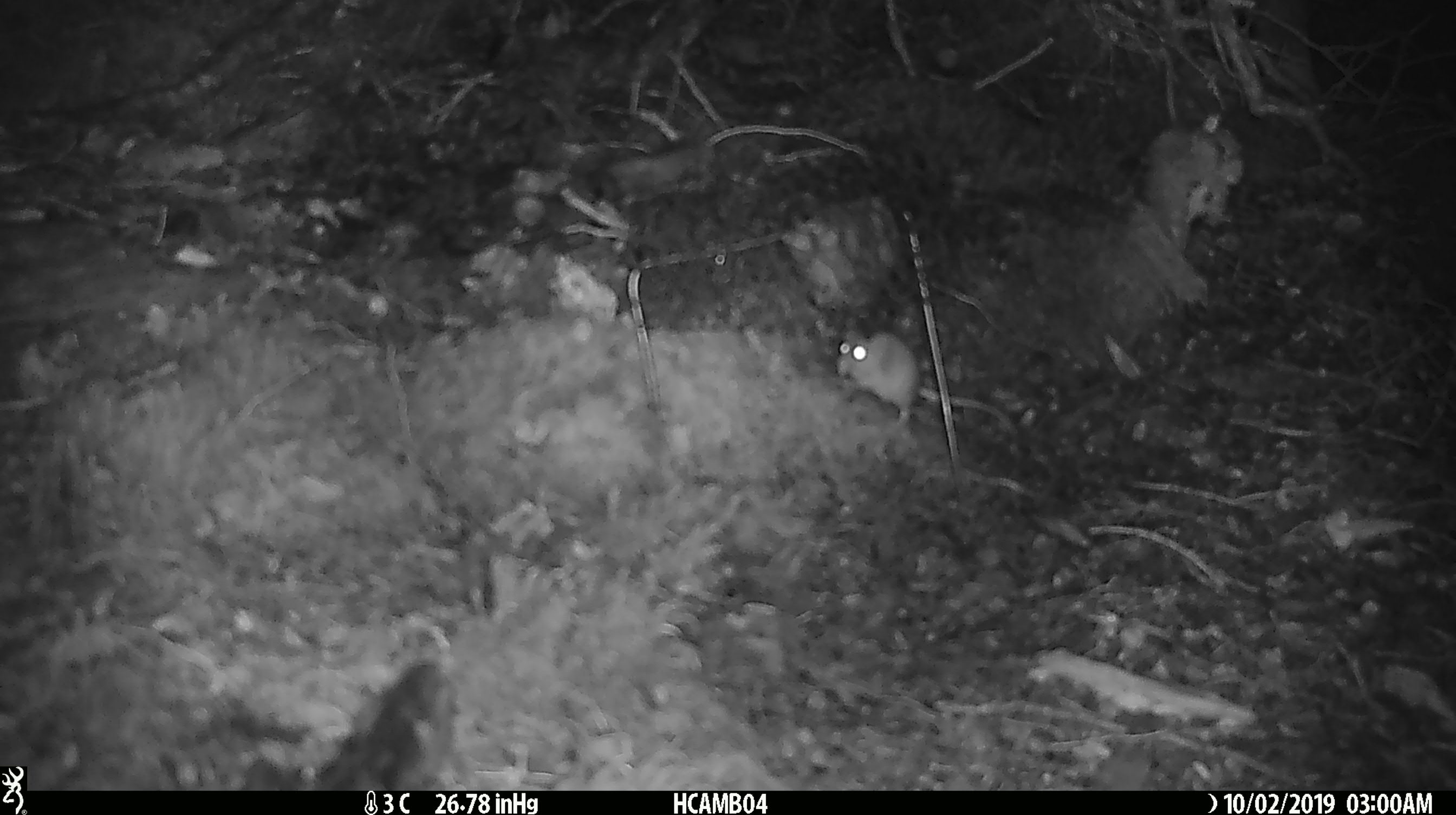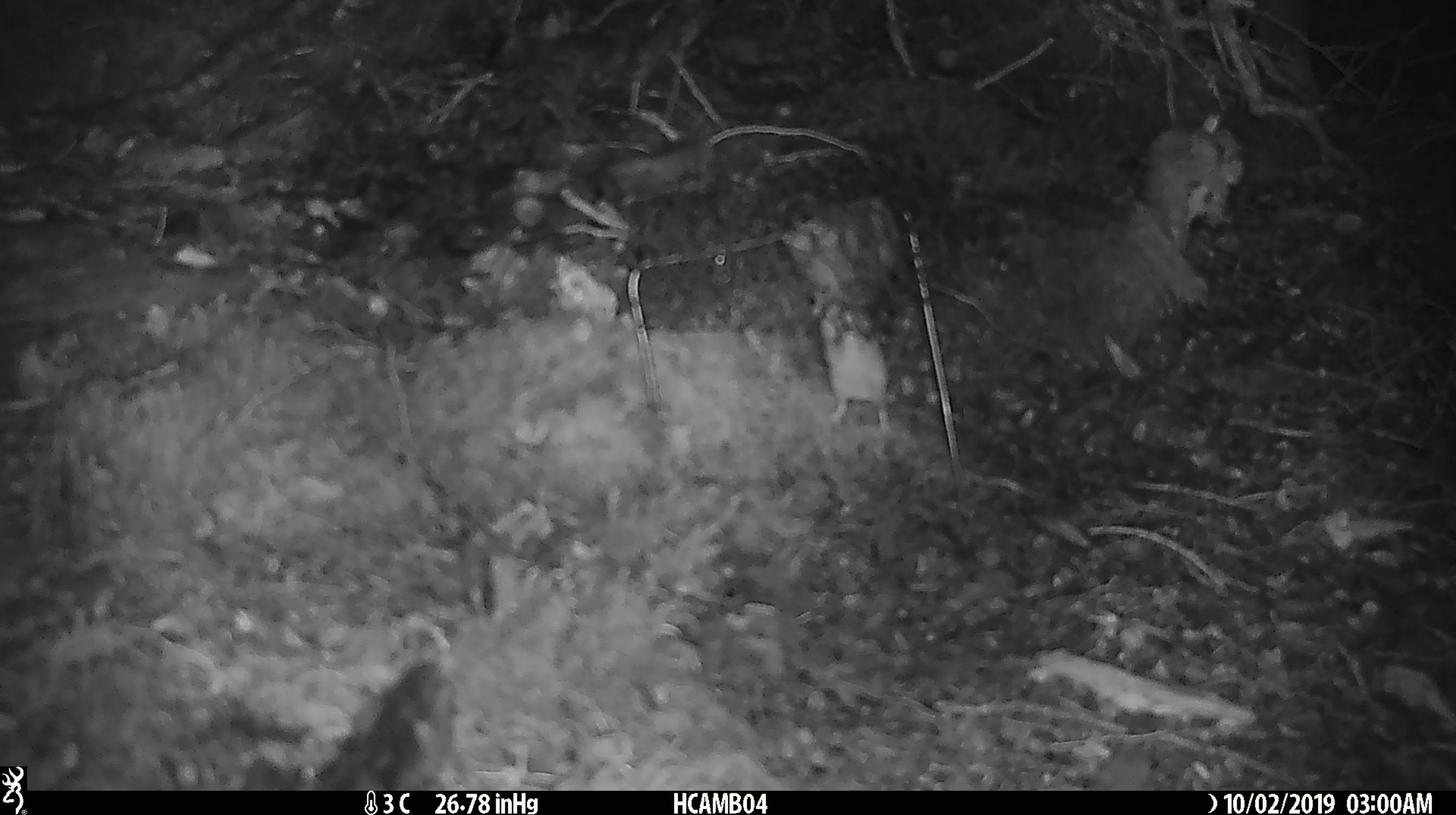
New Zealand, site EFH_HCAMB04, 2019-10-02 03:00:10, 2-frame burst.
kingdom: Animalia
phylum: Chordata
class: Mammalia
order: Rodentia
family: Muridae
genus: Mus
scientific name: Mus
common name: mouse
Mouse (Mus).